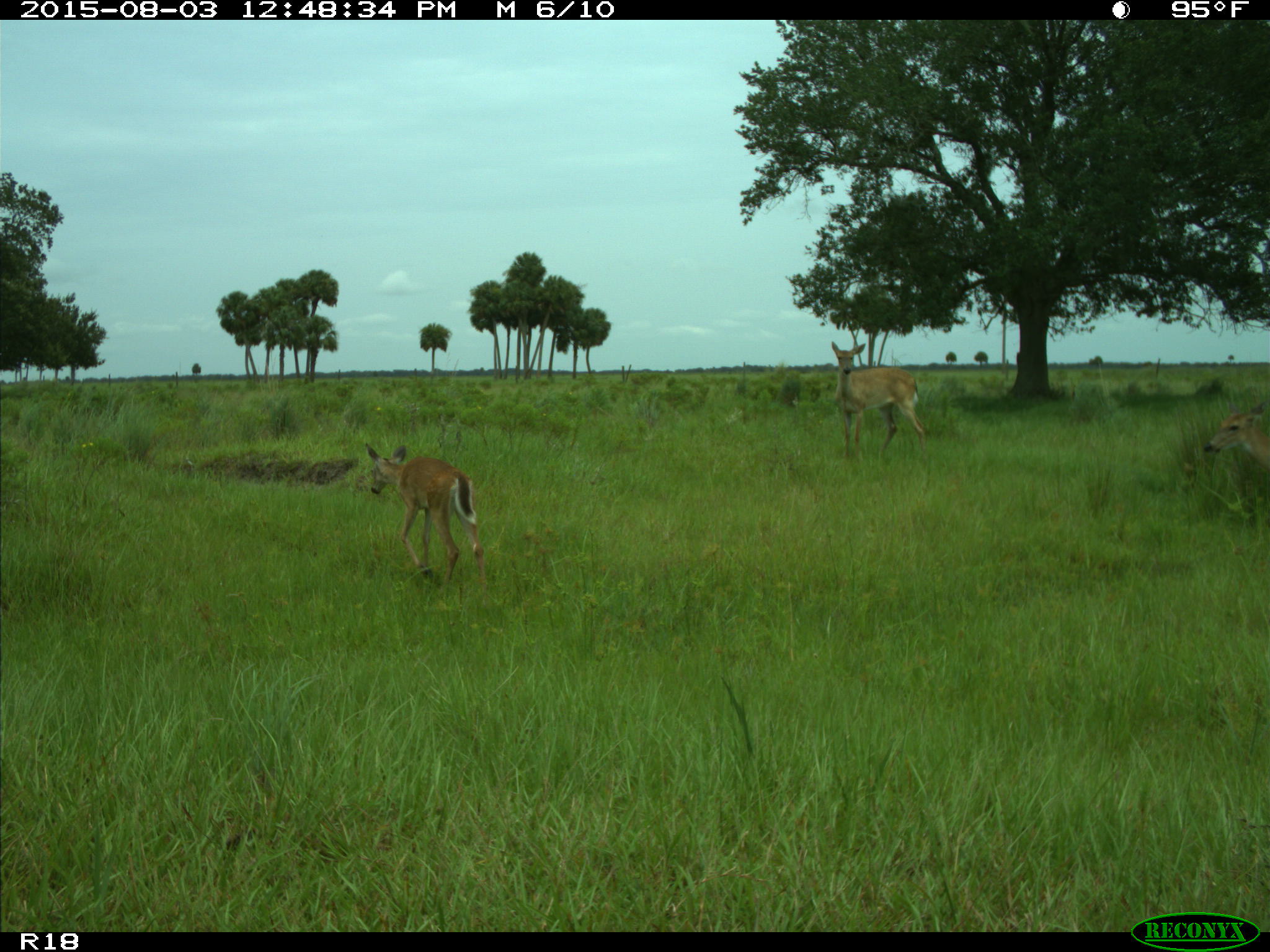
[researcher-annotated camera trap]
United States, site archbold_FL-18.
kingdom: Animalia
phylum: Chordata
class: Mammalia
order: Artiodactyla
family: Cervidae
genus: Odocoileus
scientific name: Odocoileus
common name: deer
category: unidentified deer